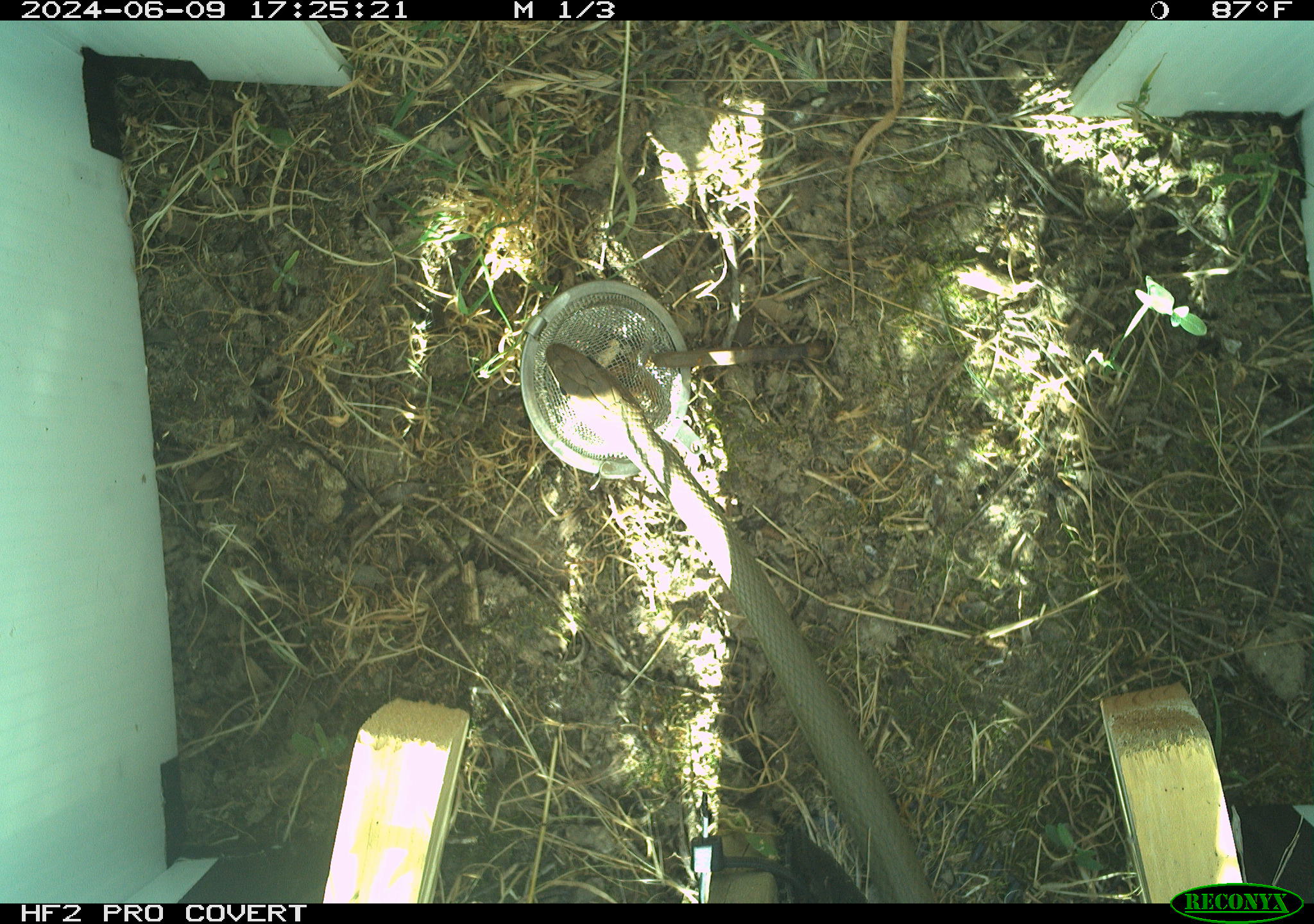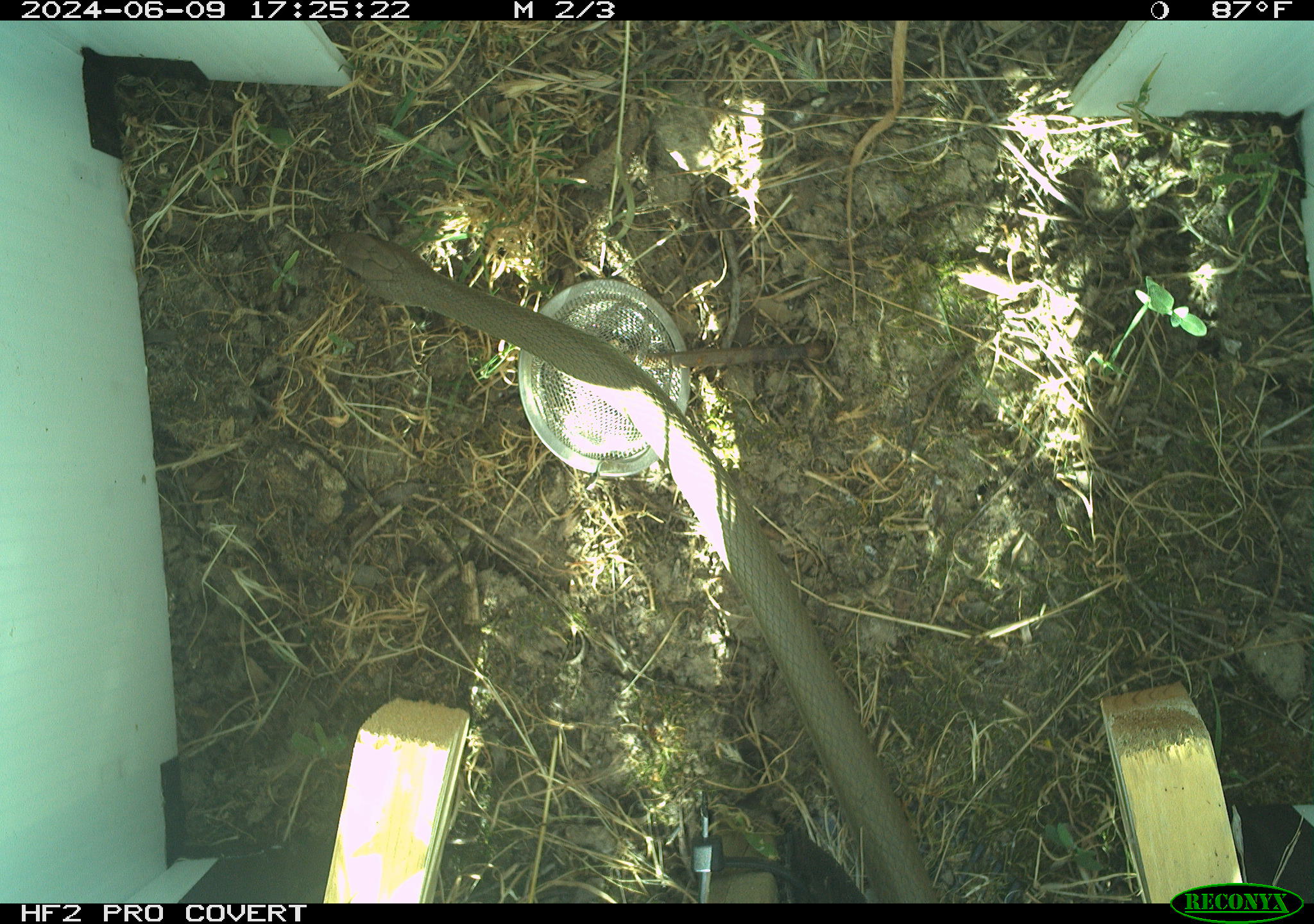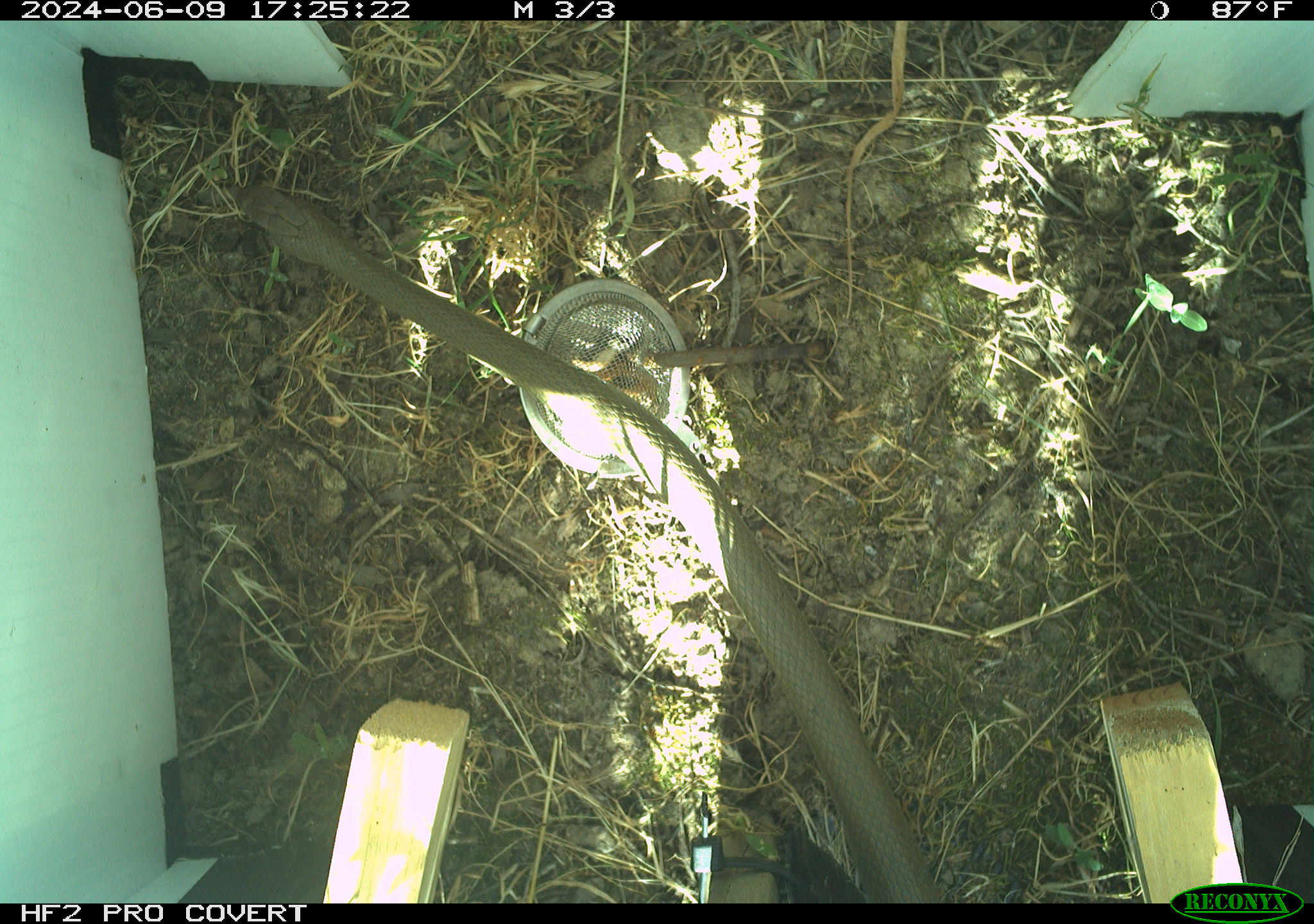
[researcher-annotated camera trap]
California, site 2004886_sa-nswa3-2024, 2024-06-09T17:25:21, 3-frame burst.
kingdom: Animalia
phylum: Chordata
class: Reptilia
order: Squamata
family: Colubridae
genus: Coluber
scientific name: Coluber constrictor mormon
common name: western yellow-bellied racer